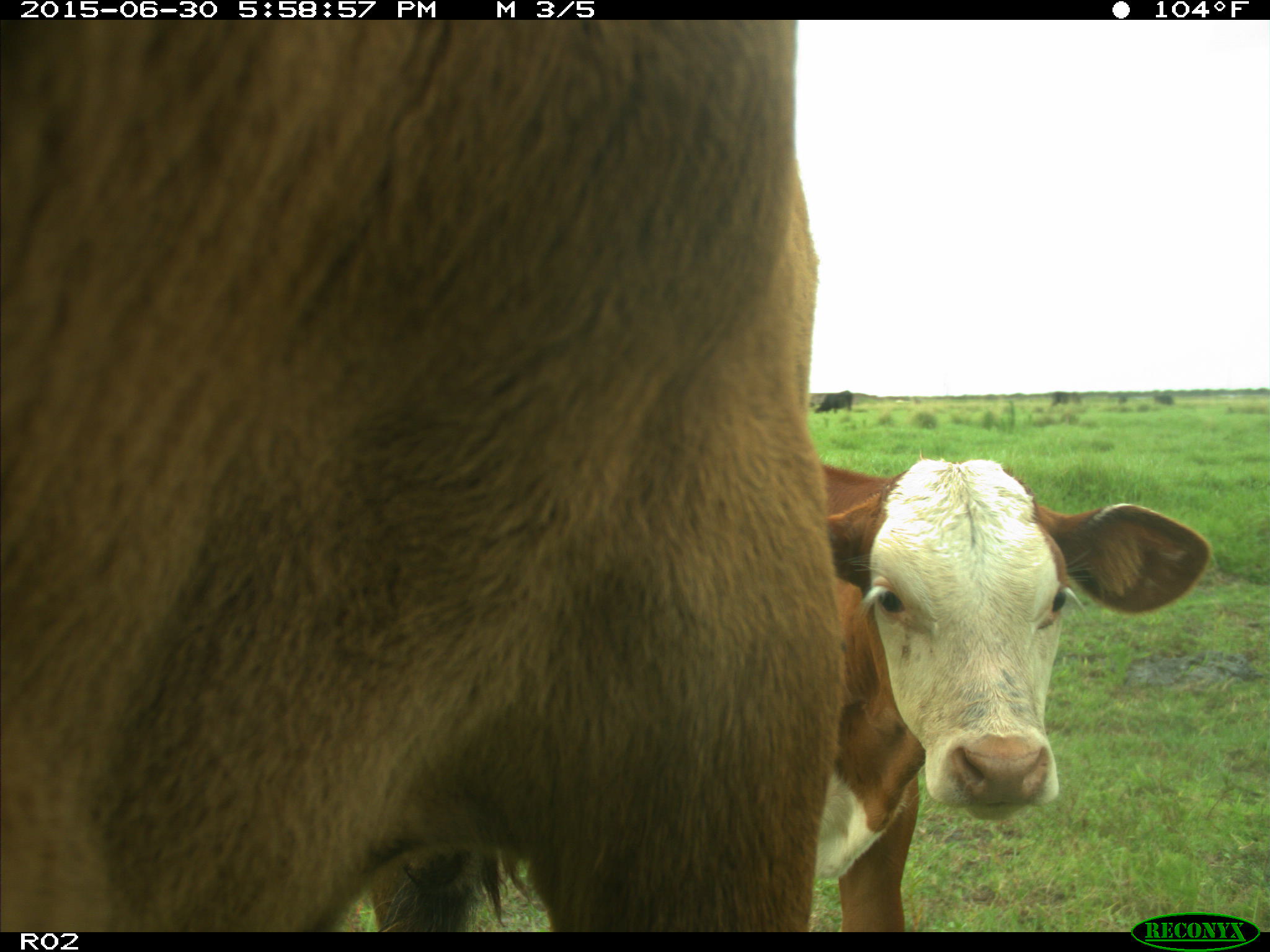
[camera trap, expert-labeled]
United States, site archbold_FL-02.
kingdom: Animalia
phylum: Chordata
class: Mammalia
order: Artiodactyla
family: Bovidae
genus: Bos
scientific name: Bos taurus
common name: domestic cow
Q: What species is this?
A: Bos taurus (domestic cow).